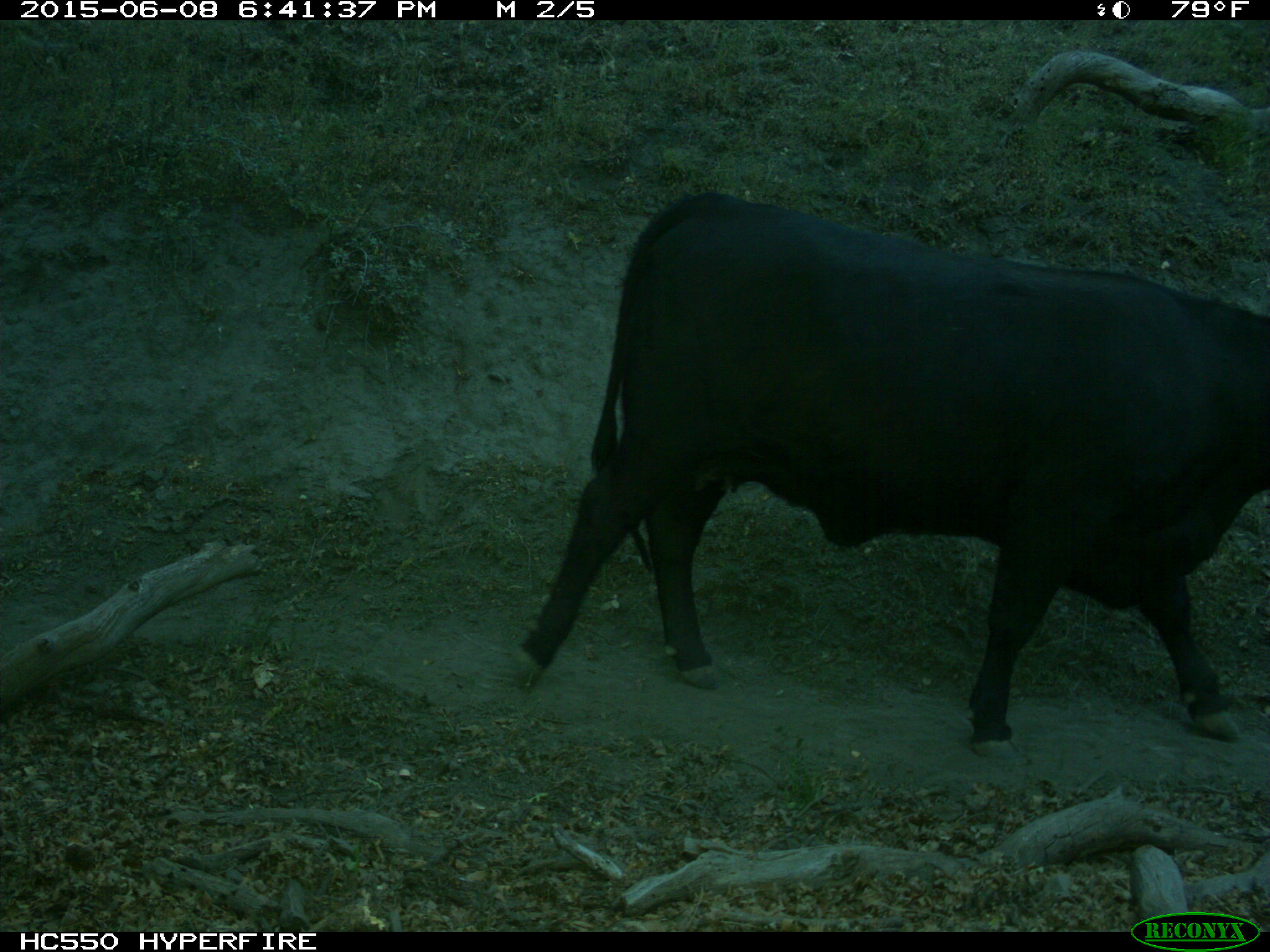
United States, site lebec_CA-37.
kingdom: Animalia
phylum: Chordata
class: Mammalia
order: Artiodactyla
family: Bovidae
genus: Bos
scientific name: Bos taurus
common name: domestic cow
Bos taurus (domestic cow).